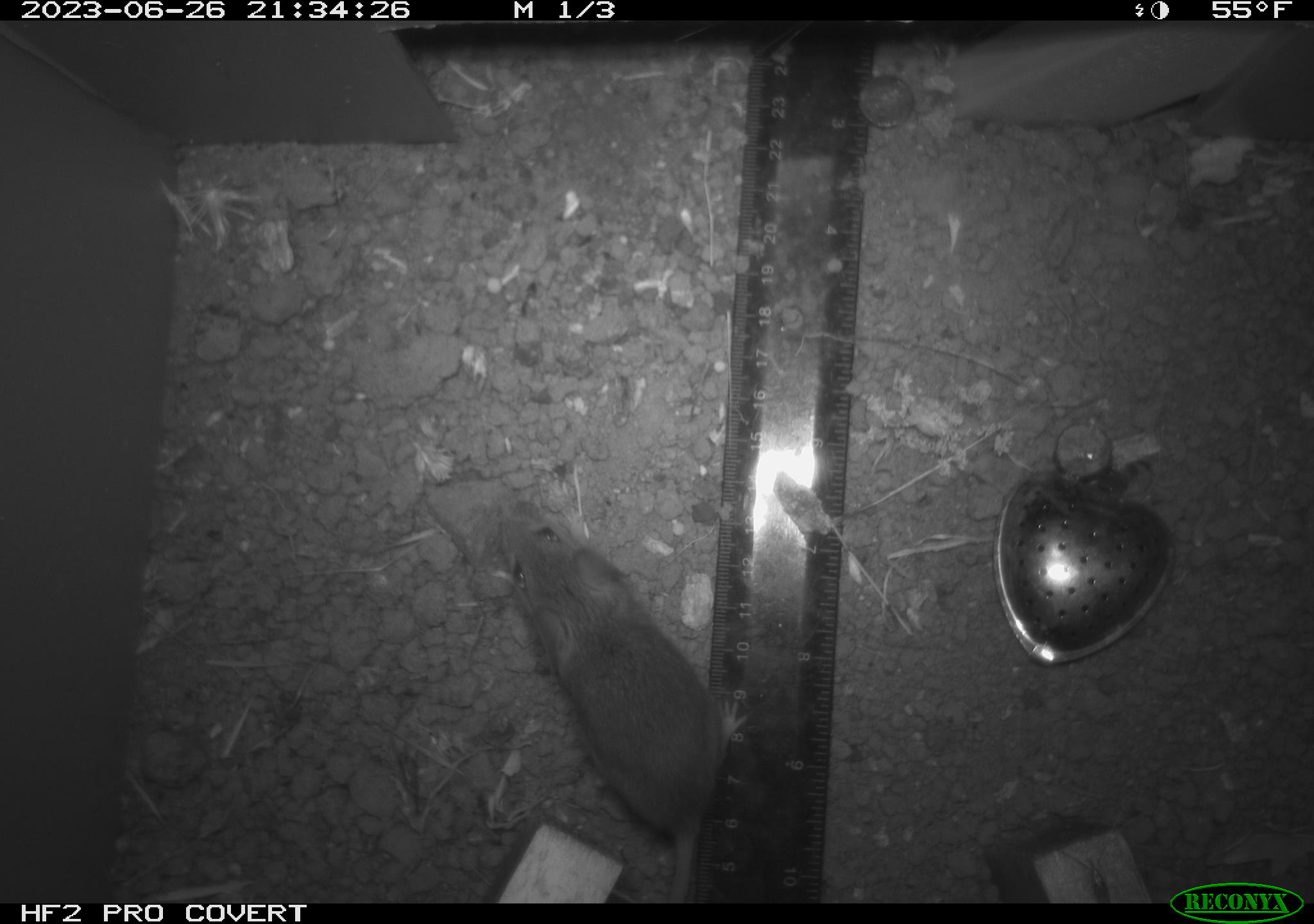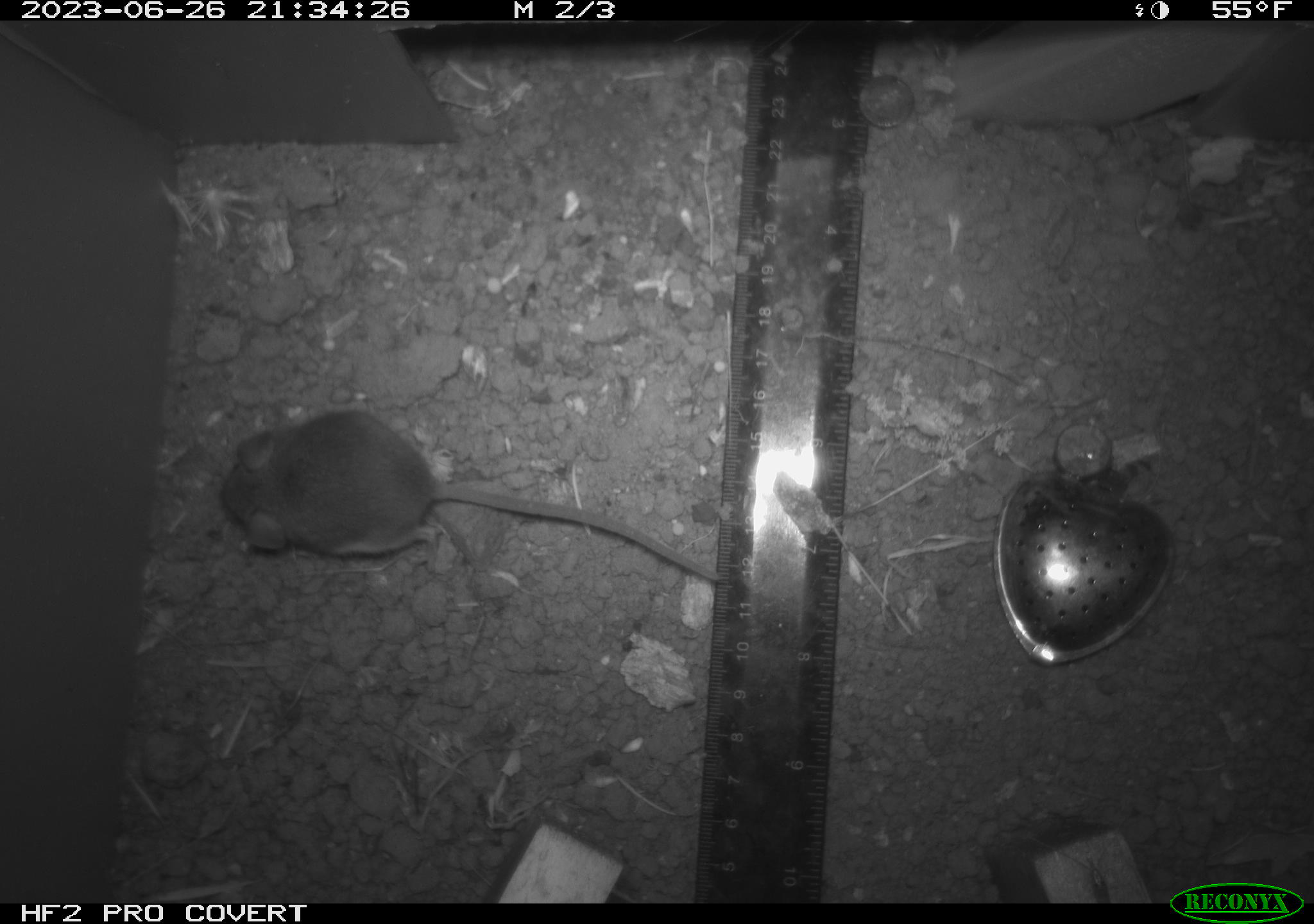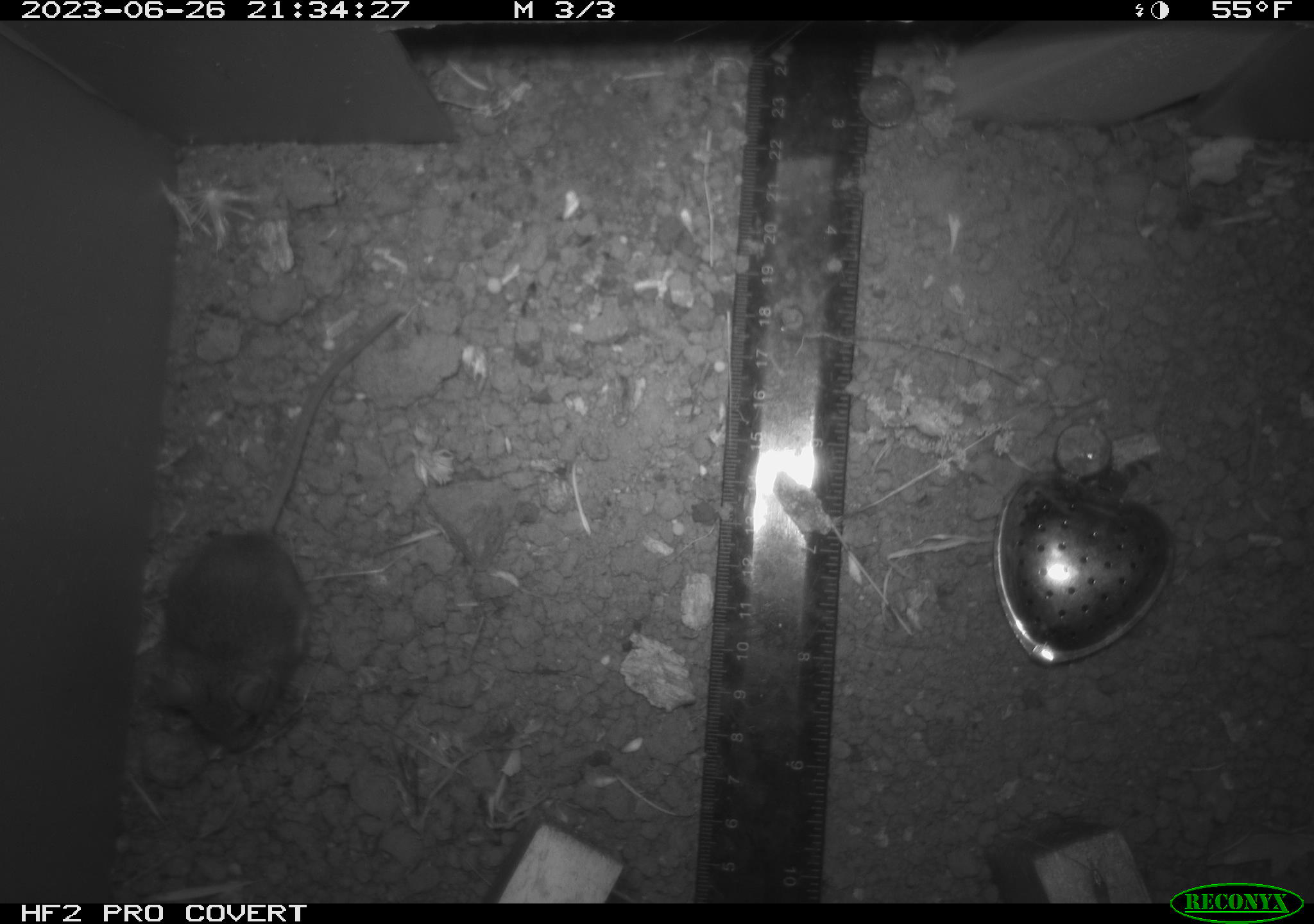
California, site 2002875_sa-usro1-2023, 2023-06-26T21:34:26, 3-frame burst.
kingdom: Animalia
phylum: Chordata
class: Mammalia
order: Rodentia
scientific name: Rodentia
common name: mouse species